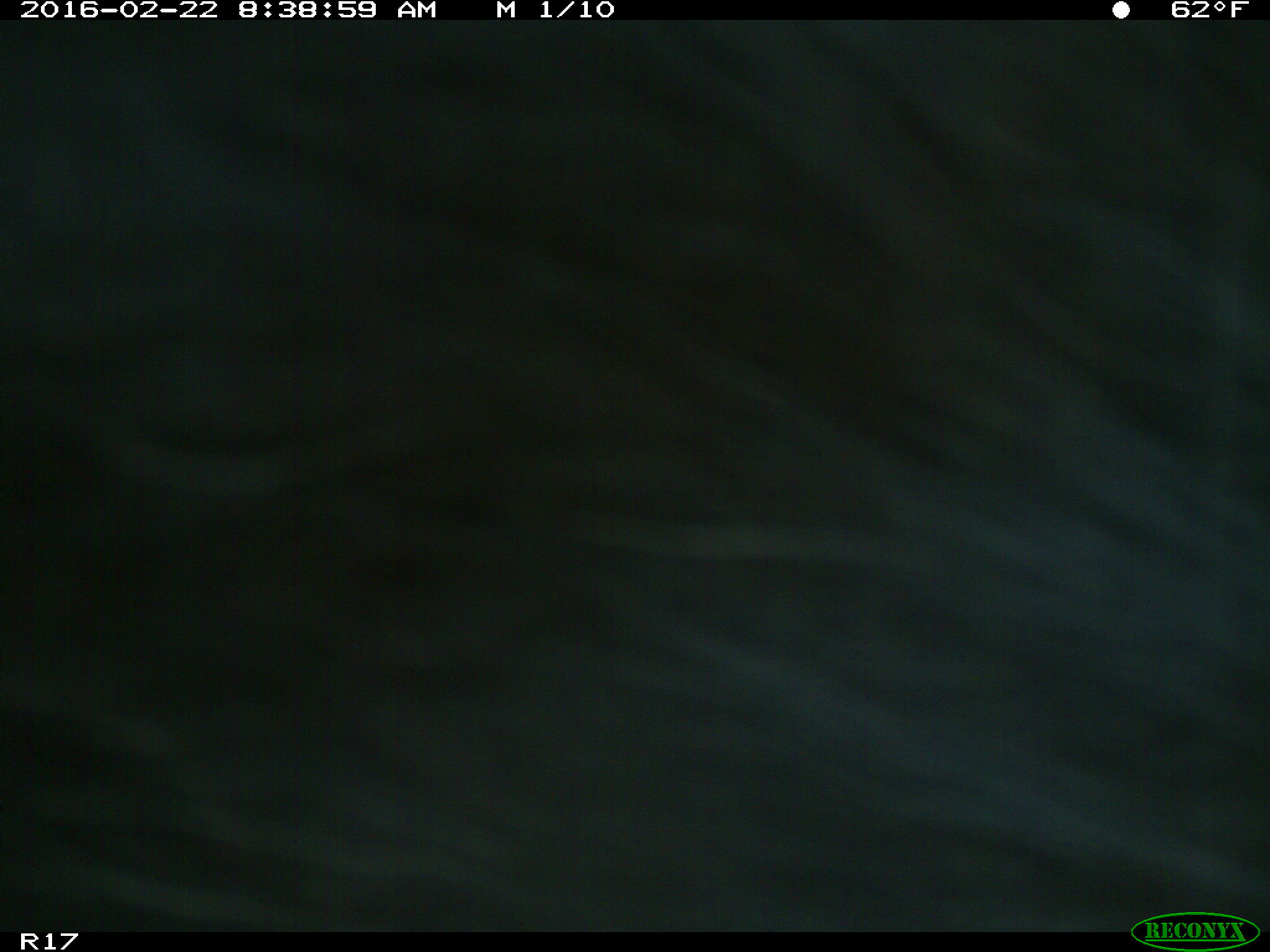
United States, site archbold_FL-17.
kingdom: Animalia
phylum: Chordata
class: Mammalia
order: Artiodactyla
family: Bovidae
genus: Bos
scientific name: Bos taurus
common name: domestic cow